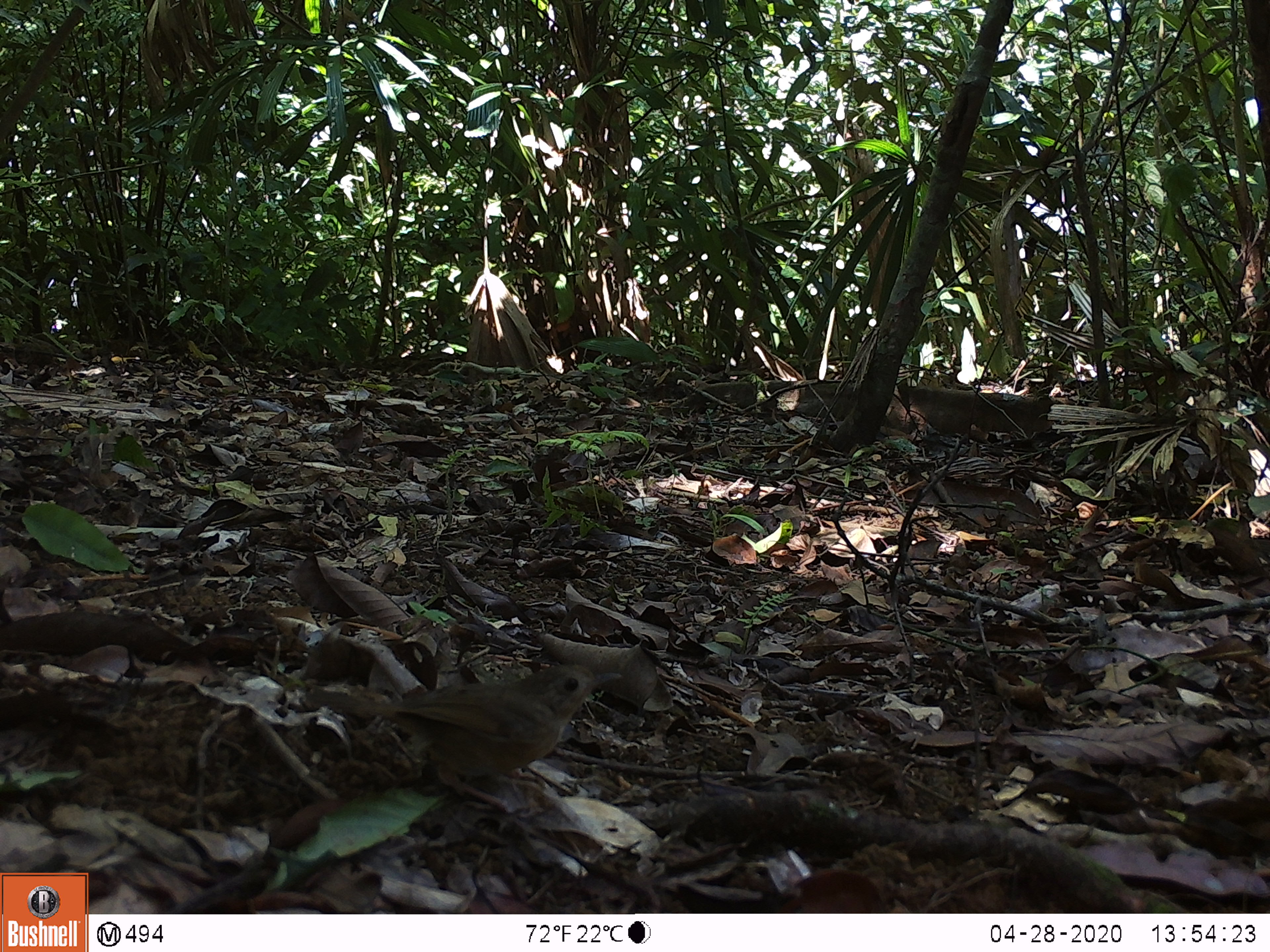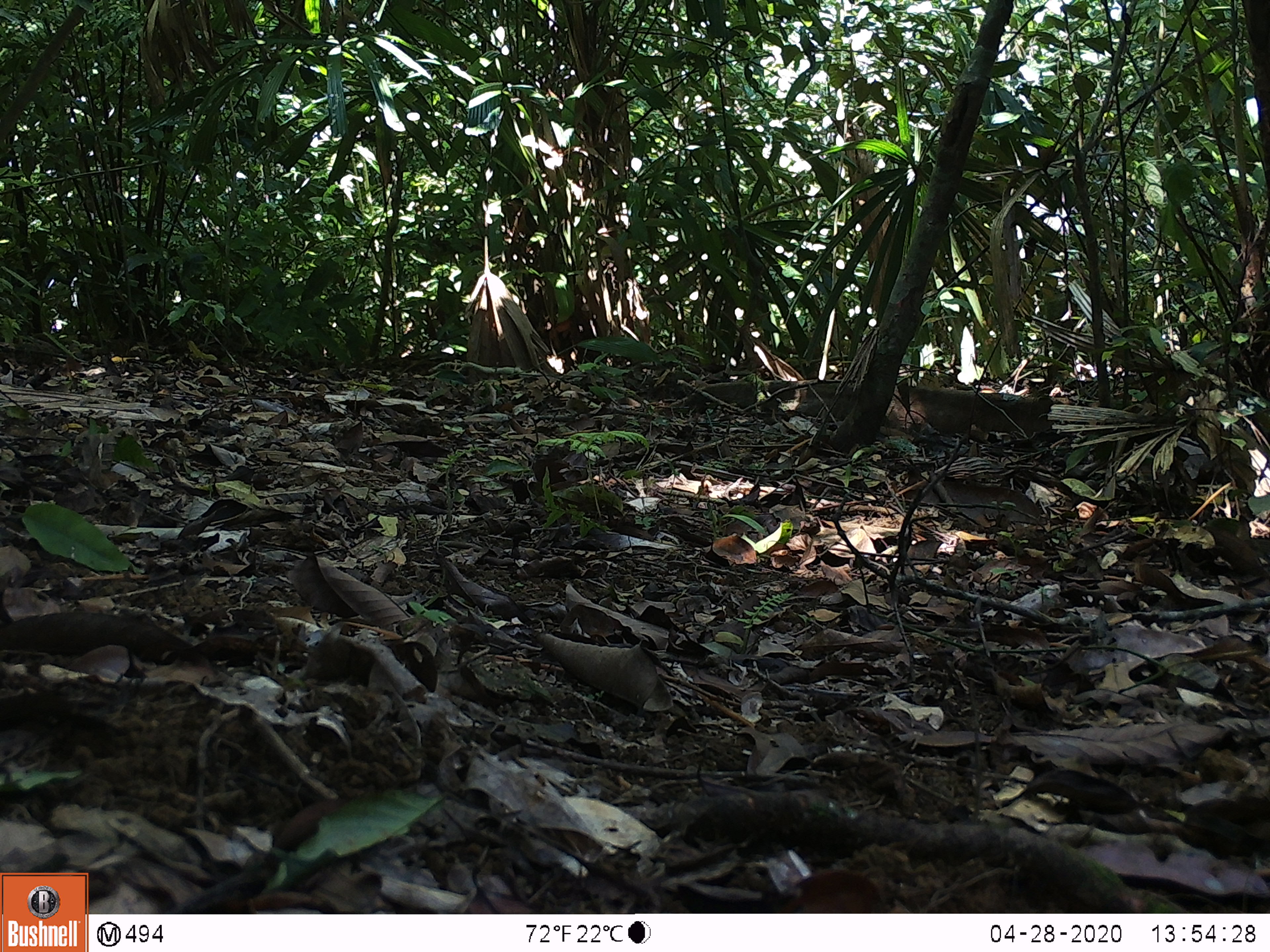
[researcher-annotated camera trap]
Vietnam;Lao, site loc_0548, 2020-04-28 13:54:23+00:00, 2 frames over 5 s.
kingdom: Animalia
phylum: Chordata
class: Aves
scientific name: Aves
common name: bird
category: unidentified bird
Unidentified bird (bird) (Aves). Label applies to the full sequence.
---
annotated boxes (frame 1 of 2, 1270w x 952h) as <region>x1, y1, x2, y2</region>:
unidentified bird: <region>302, 664, 623, 813</region>